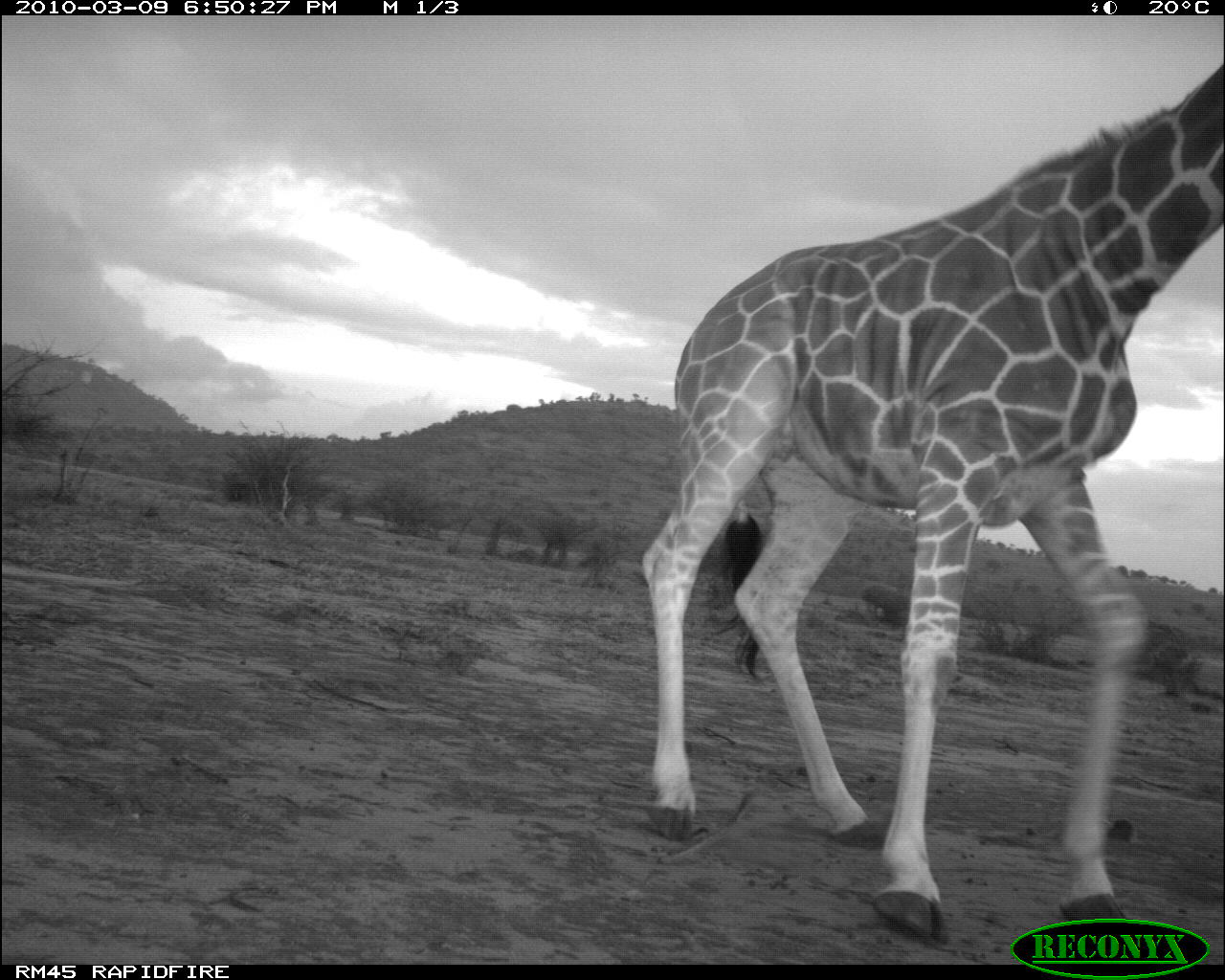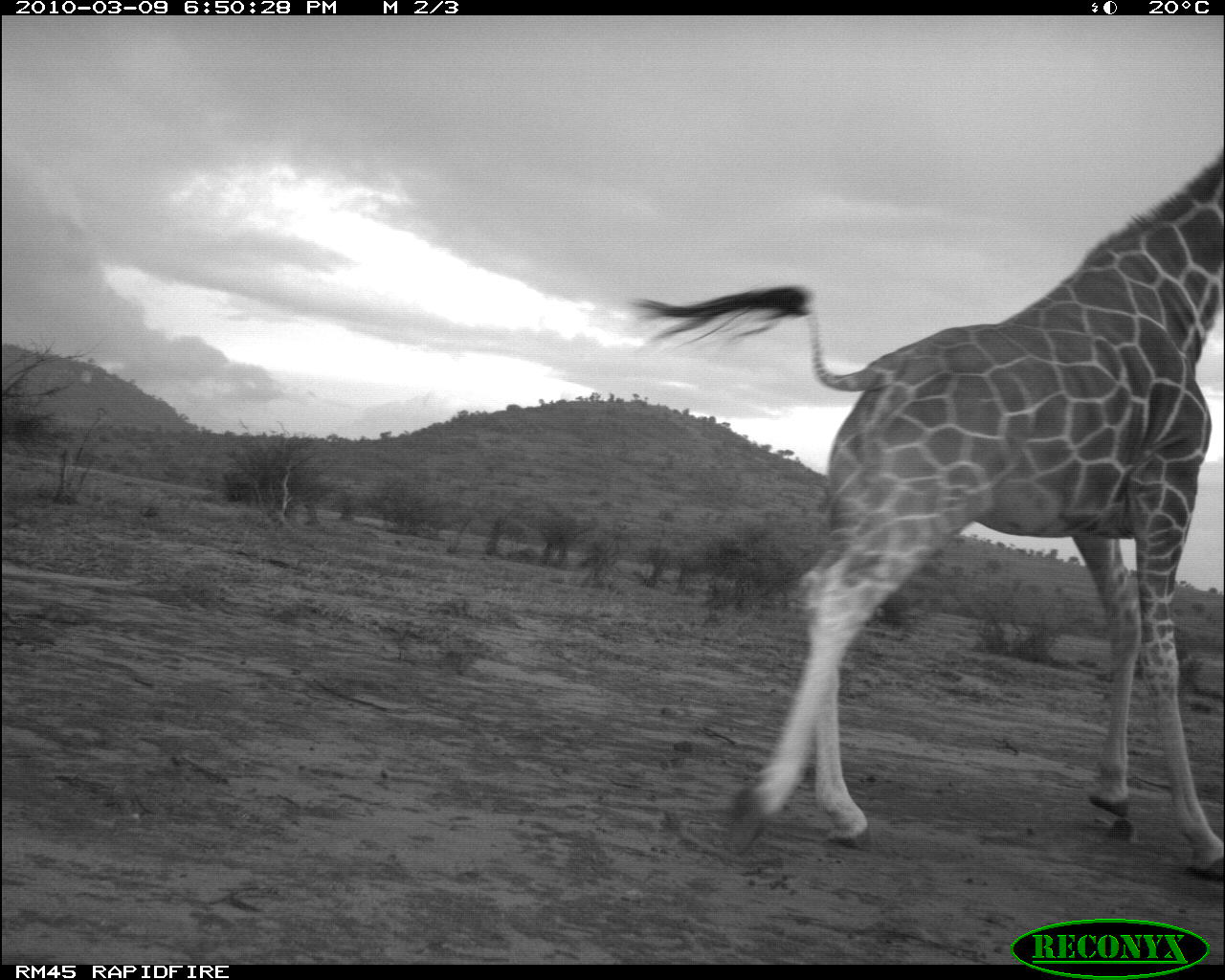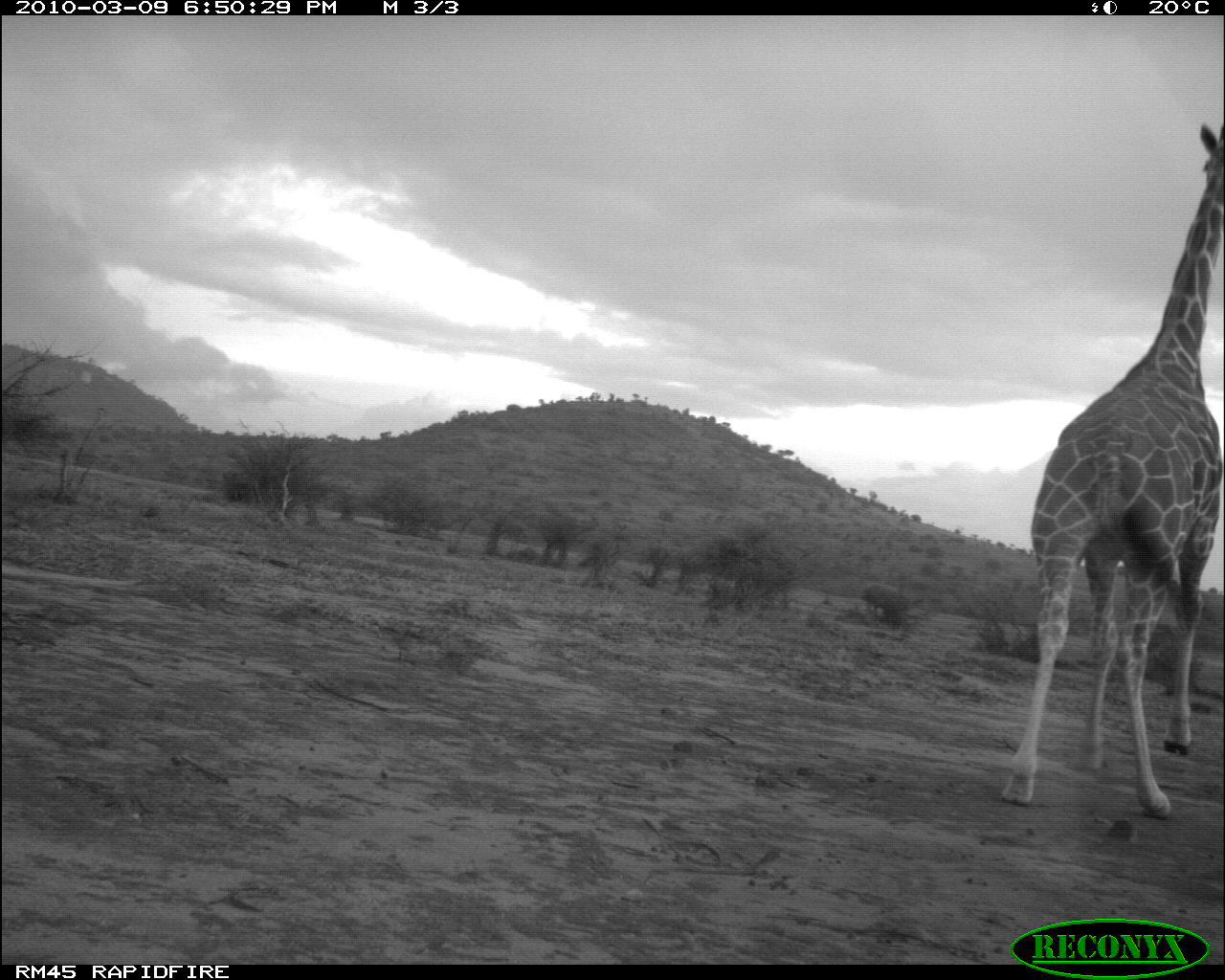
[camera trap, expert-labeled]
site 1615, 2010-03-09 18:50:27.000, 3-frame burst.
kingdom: Animalia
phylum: Chordata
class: Mammalia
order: Artiodactyla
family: Giraffidae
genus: Giraffa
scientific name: Giraffa camelopardalis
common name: giraffe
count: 1